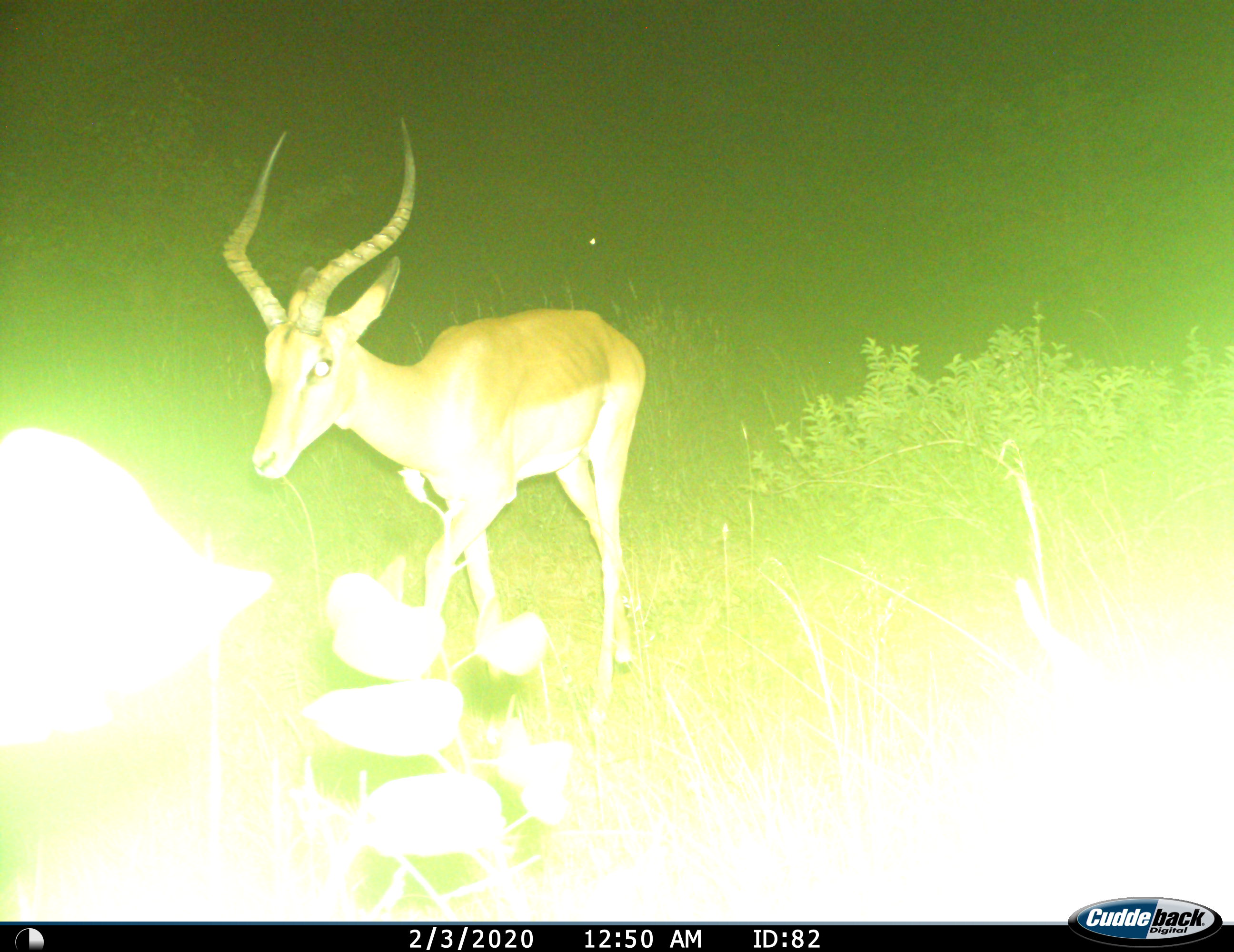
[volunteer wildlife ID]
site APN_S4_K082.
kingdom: Animalia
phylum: Chordata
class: Mammalia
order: Artiodactyla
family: Bovidae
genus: Aepyceros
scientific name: Aepyceros melampus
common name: impala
Impala (Aepyceros melampus), count 1. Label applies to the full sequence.